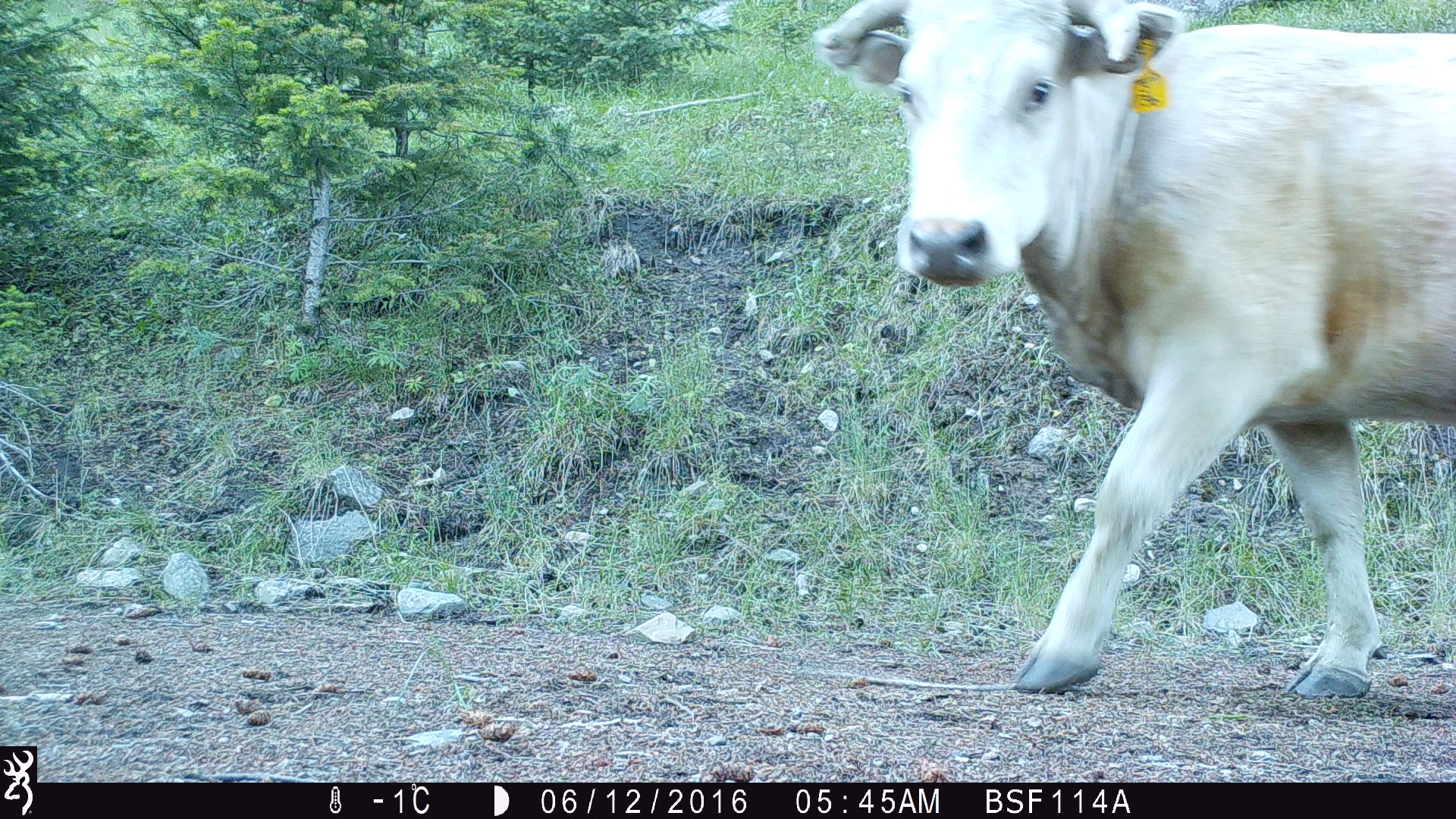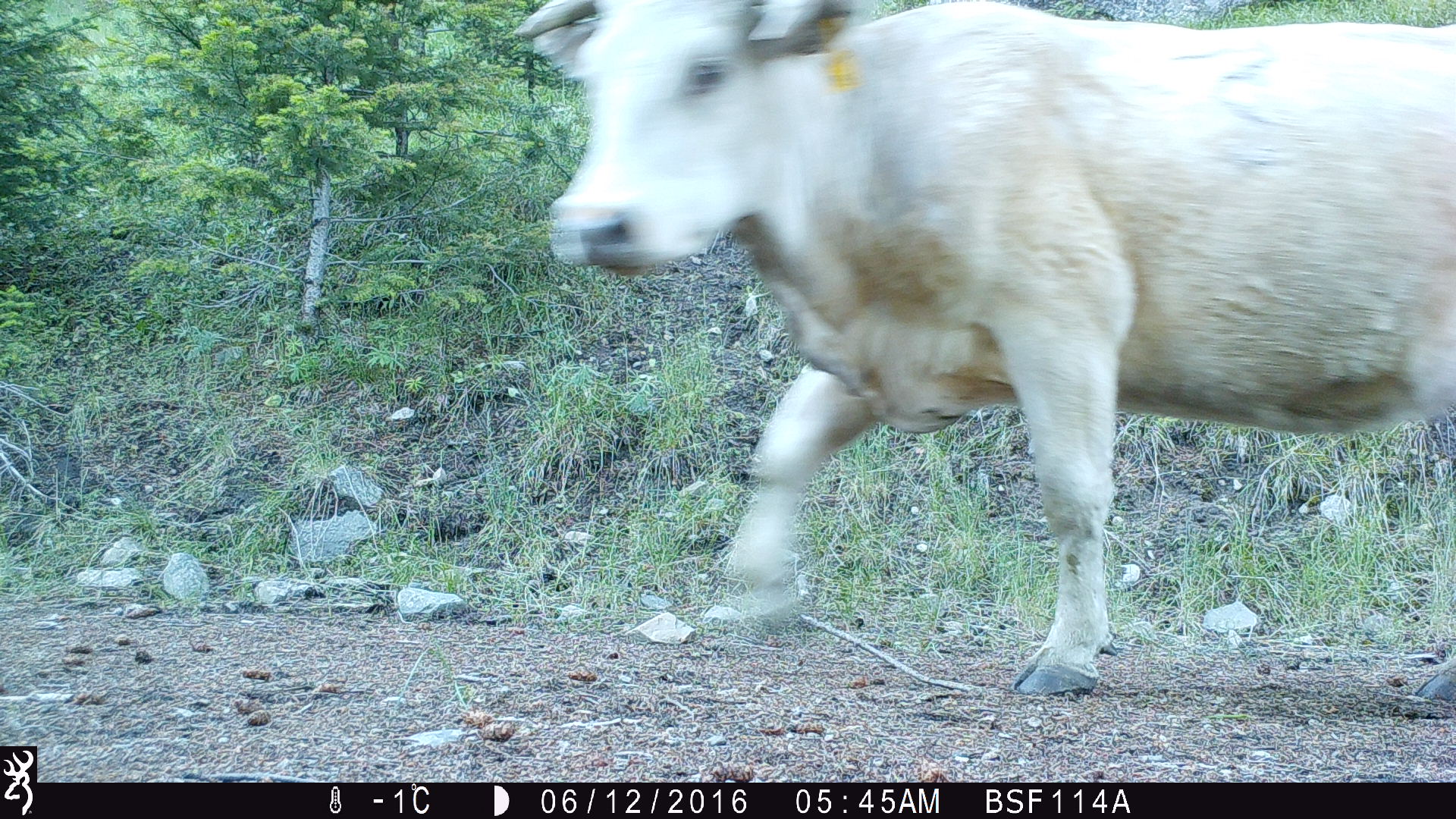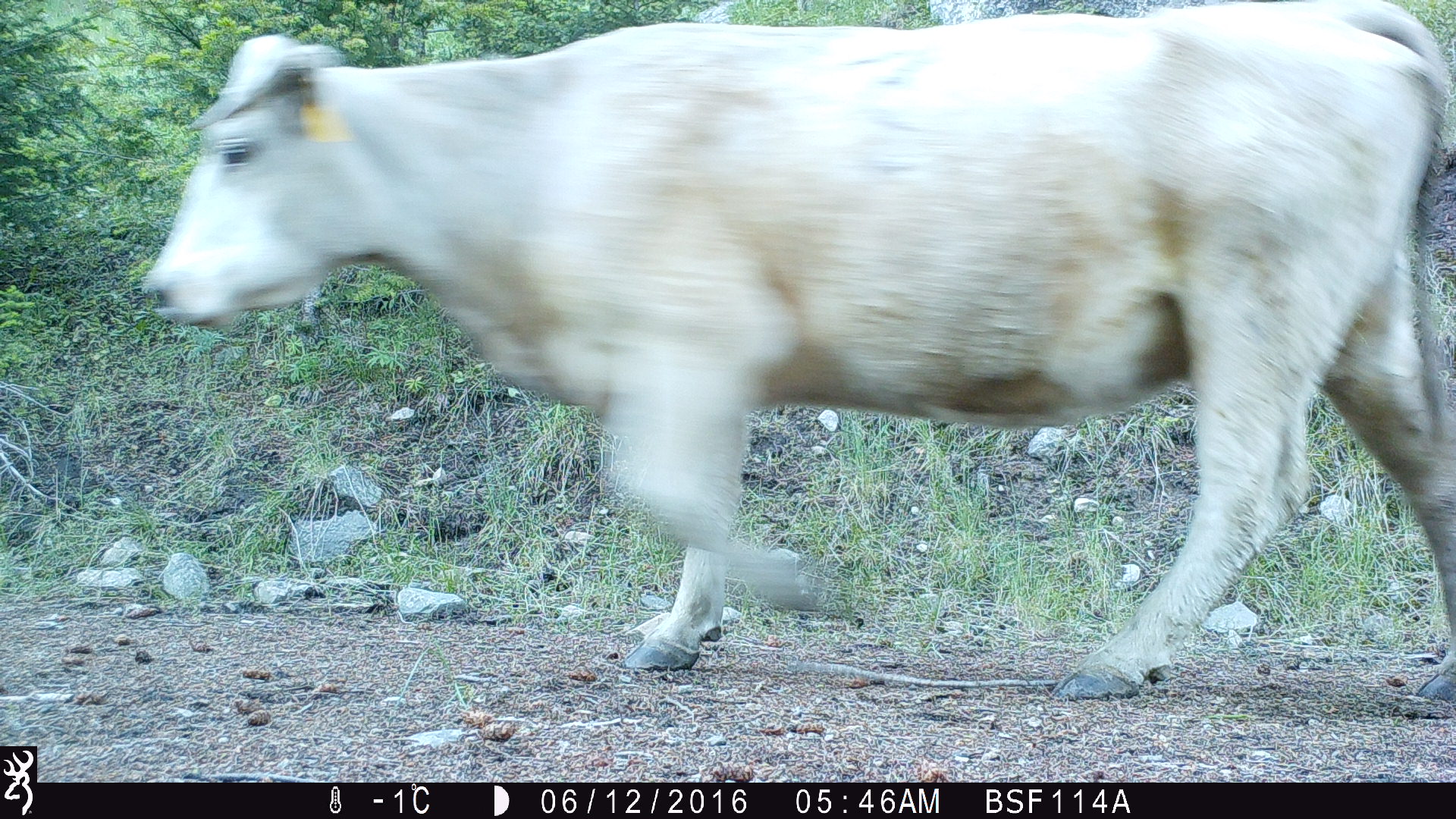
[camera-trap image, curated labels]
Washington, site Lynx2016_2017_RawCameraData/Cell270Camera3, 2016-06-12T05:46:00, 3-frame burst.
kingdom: Animalia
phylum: Chordata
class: Mammalia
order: Artiodactyla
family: Bovidae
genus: Bos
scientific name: Bos taurus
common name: domestic cattle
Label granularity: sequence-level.